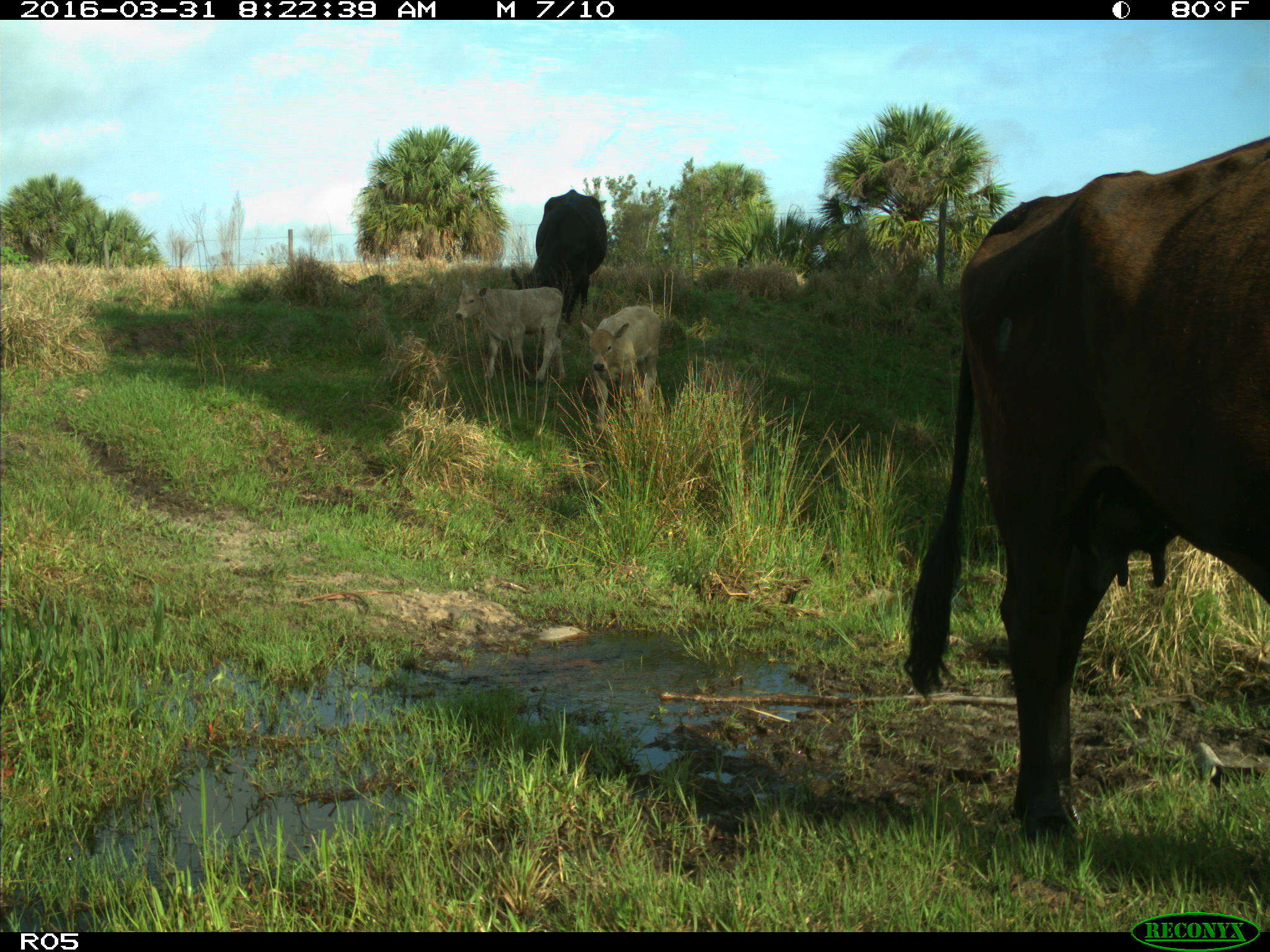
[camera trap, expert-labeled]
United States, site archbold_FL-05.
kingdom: Animalia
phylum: Chordata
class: Mammalia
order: Artiodactyla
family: Bovidae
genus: Bos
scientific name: Bos taurus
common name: domestic cow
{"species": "Bos taurus (domestic cow)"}